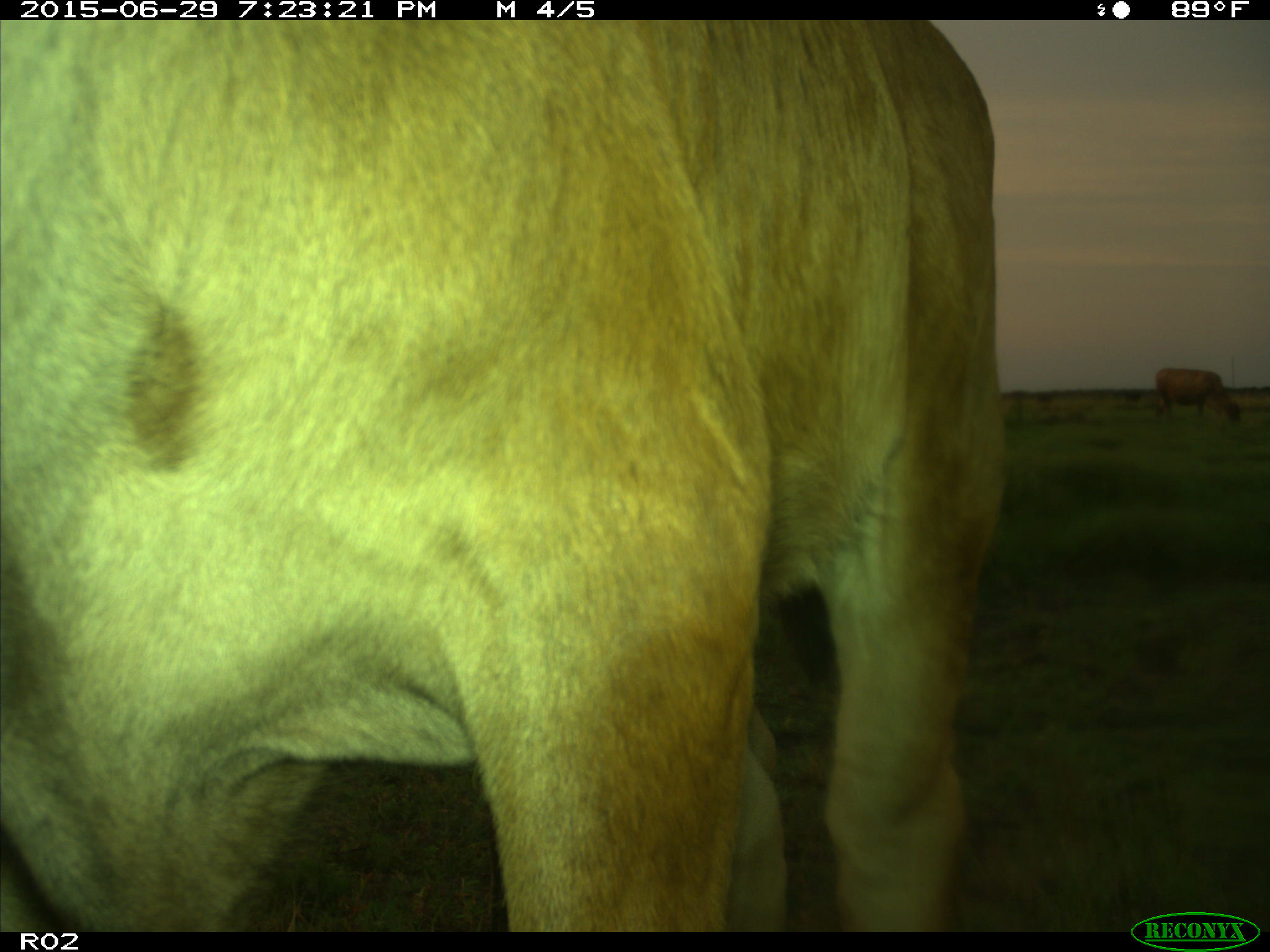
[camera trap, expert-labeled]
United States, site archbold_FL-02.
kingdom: Animalia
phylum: Chordata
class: Mammalia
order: Artiodactyla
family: Bovidae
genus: Bos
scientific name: Bos taurus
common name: domestic cow